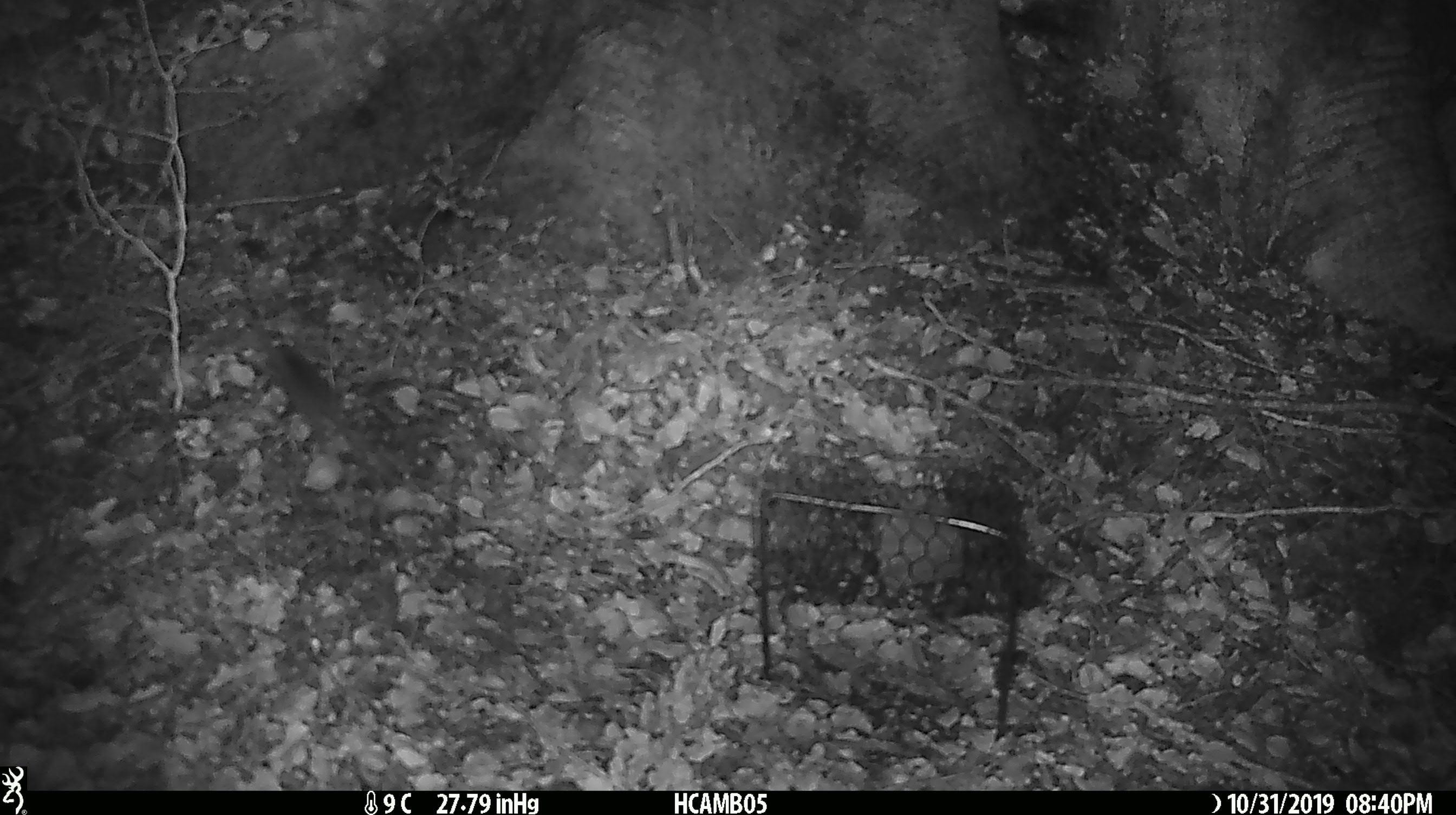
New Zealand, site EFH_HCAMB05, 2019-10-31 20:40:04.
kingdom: Animalia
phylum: Chordata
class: Mammalia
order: Rodentia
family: Muridae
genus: Mus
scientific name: Mus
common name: mouse